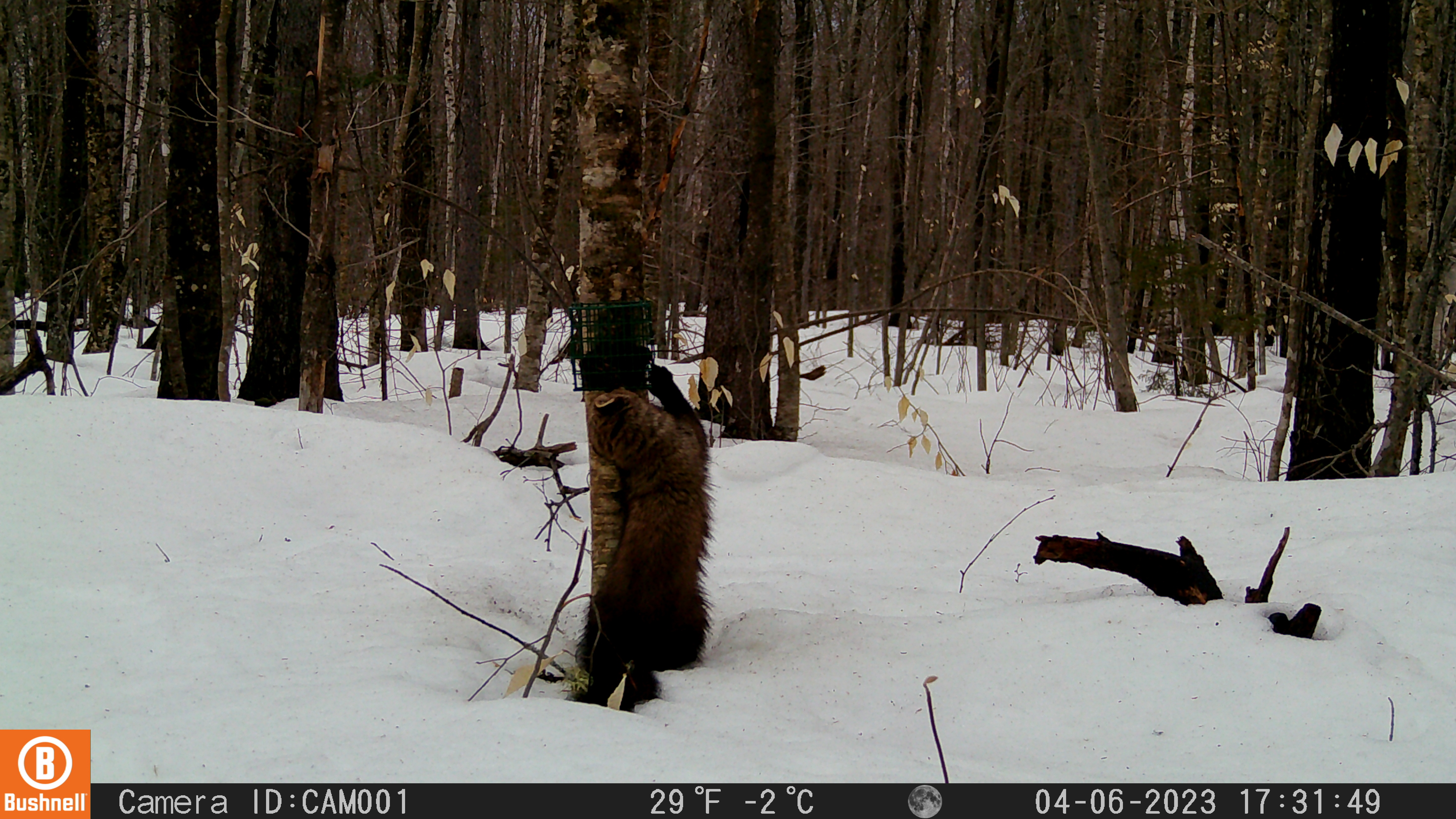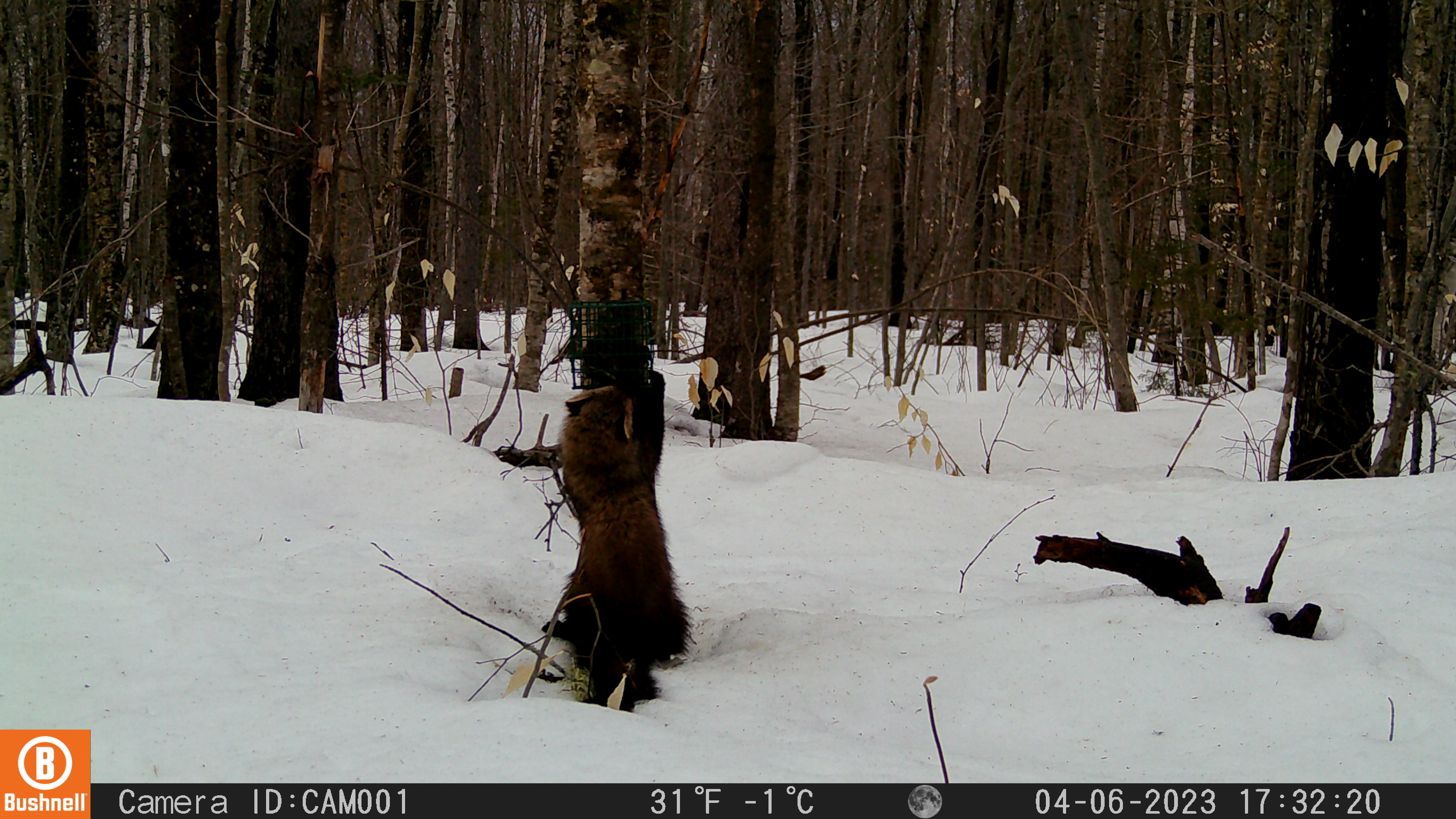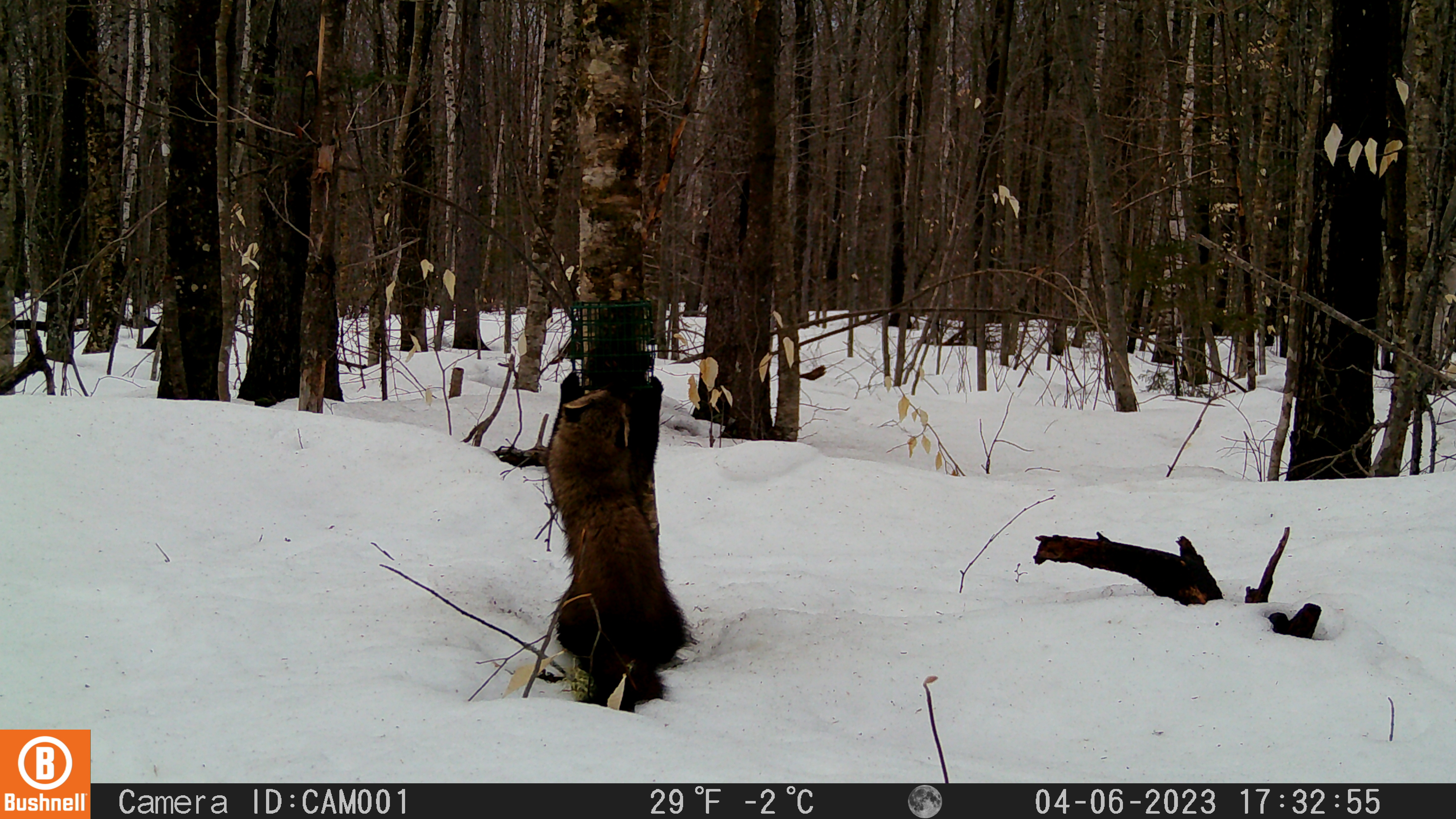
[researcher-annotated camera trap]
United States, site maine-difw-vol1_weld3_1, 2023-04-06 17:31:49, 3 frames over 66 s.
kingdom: Animalia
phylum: Chordata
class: Mammalia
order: Carnivora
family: Mustelidae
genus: Pekania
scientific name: Pekania pennanti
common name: fisher